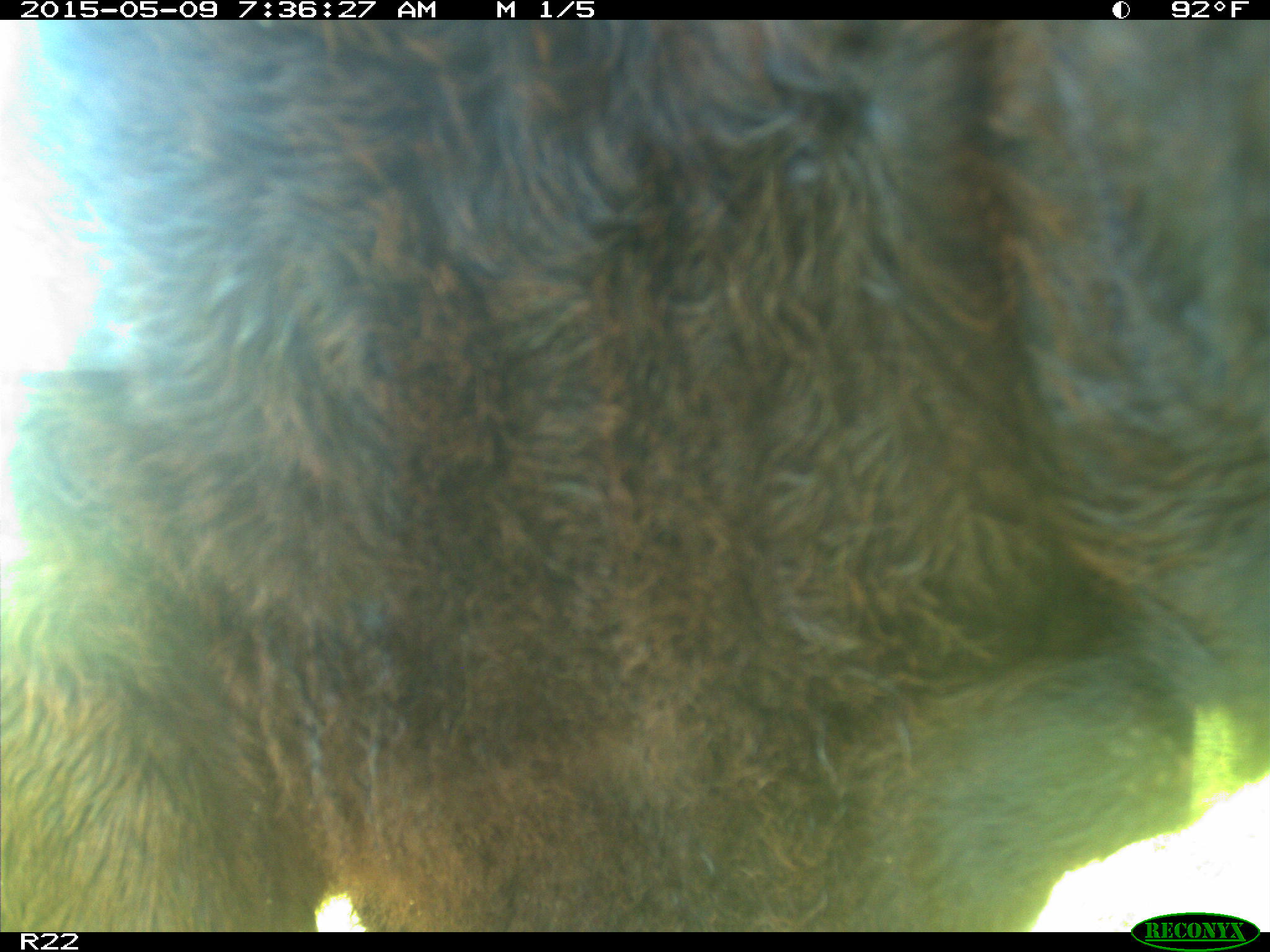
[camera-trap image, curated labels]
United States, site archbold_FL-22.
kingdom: Animalia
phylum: Chordata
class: Mammalia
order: Artiodactyla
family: Bovidae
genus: Bos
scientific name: Bos taurus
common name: domestic cow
Bos taurus (domestic cow).